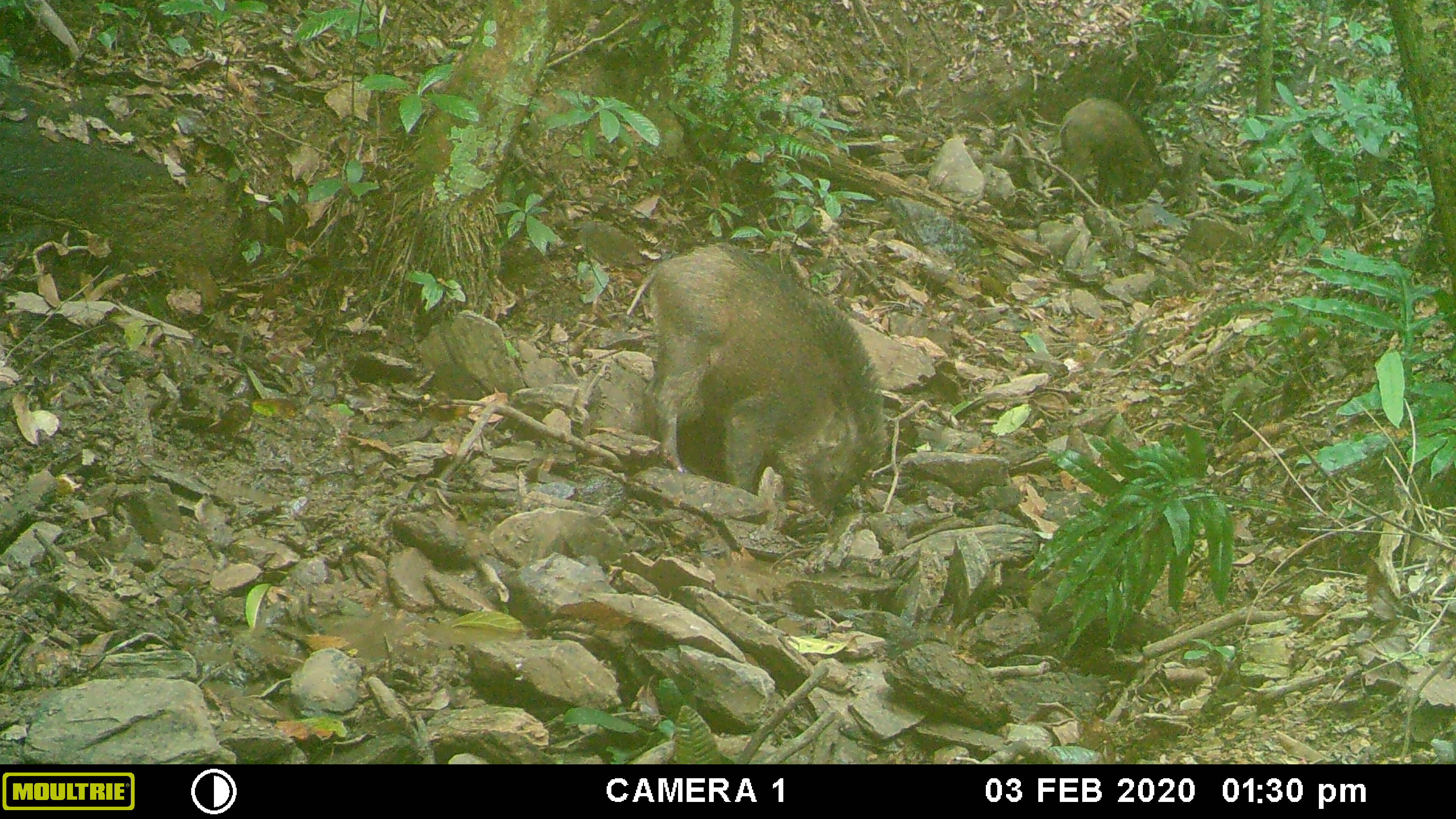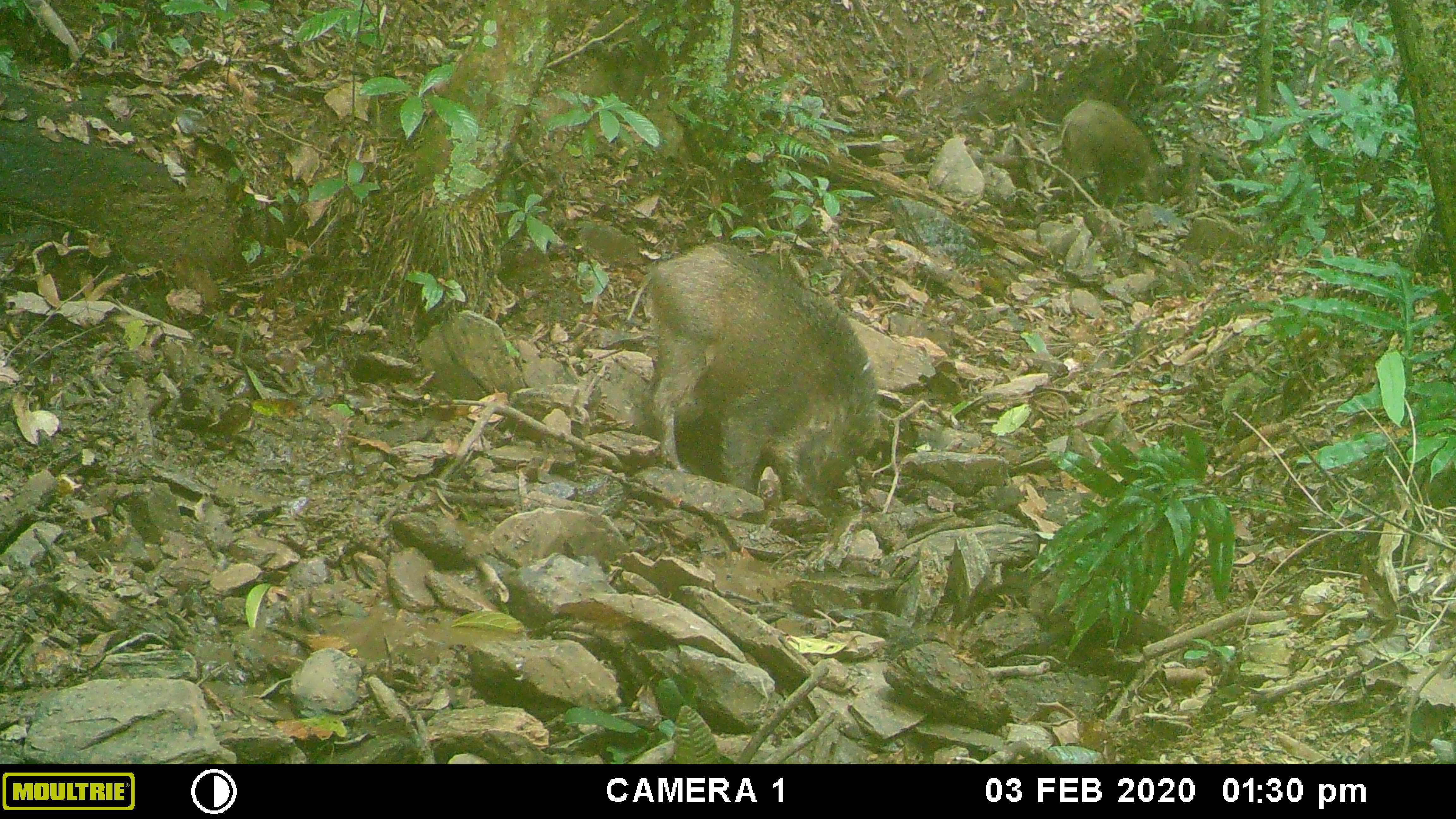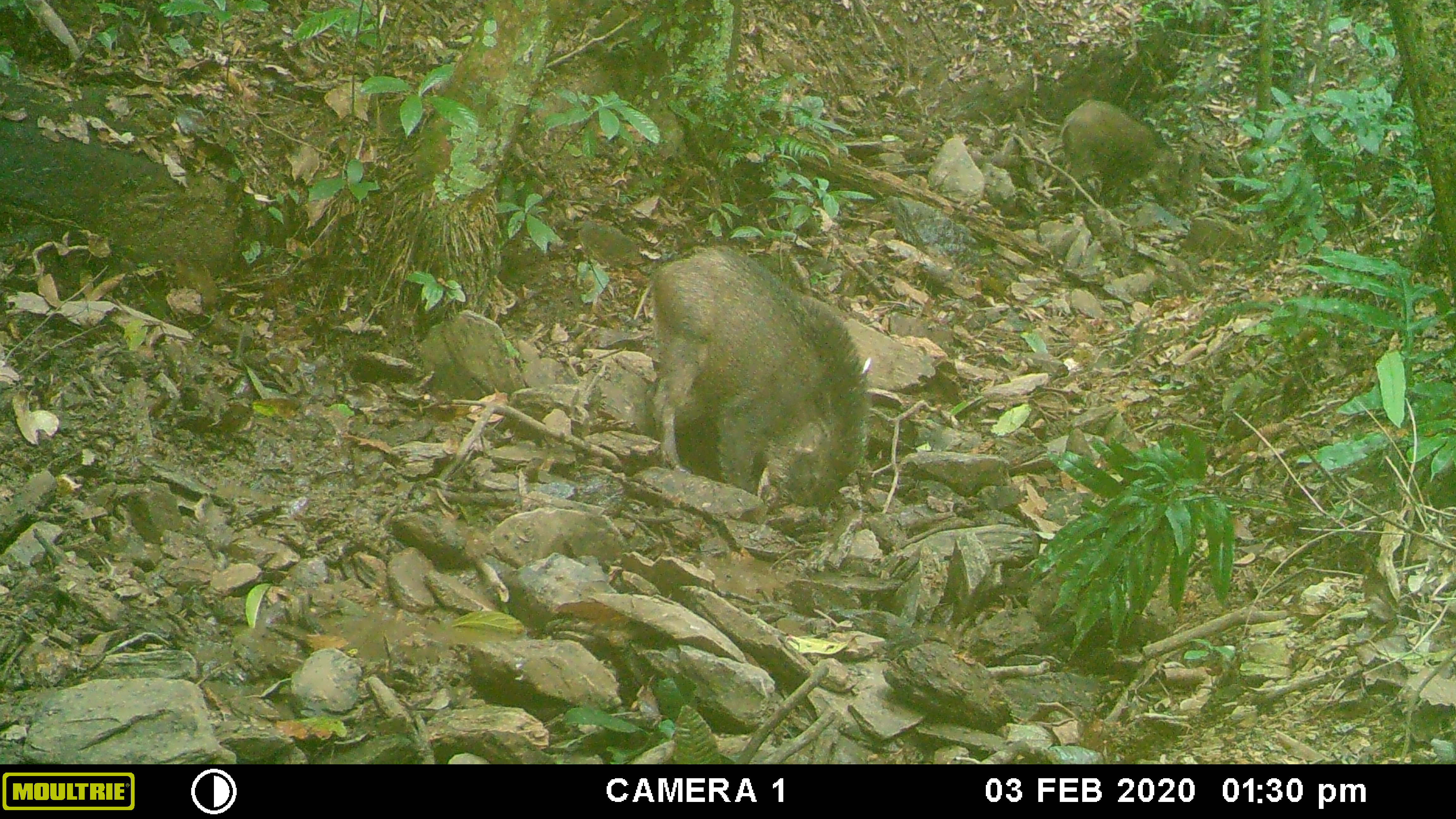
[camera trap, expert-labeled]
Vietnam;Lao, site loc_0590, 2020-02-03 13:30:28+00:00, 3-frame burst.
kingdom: Animalia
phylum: Chordata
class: Mammalia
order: Artiodactyla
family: Suidae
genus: Sus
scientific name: Sus scrofa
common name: eurasian wild pig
Eurasian wild pig (Sus scrofa). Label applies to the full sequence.